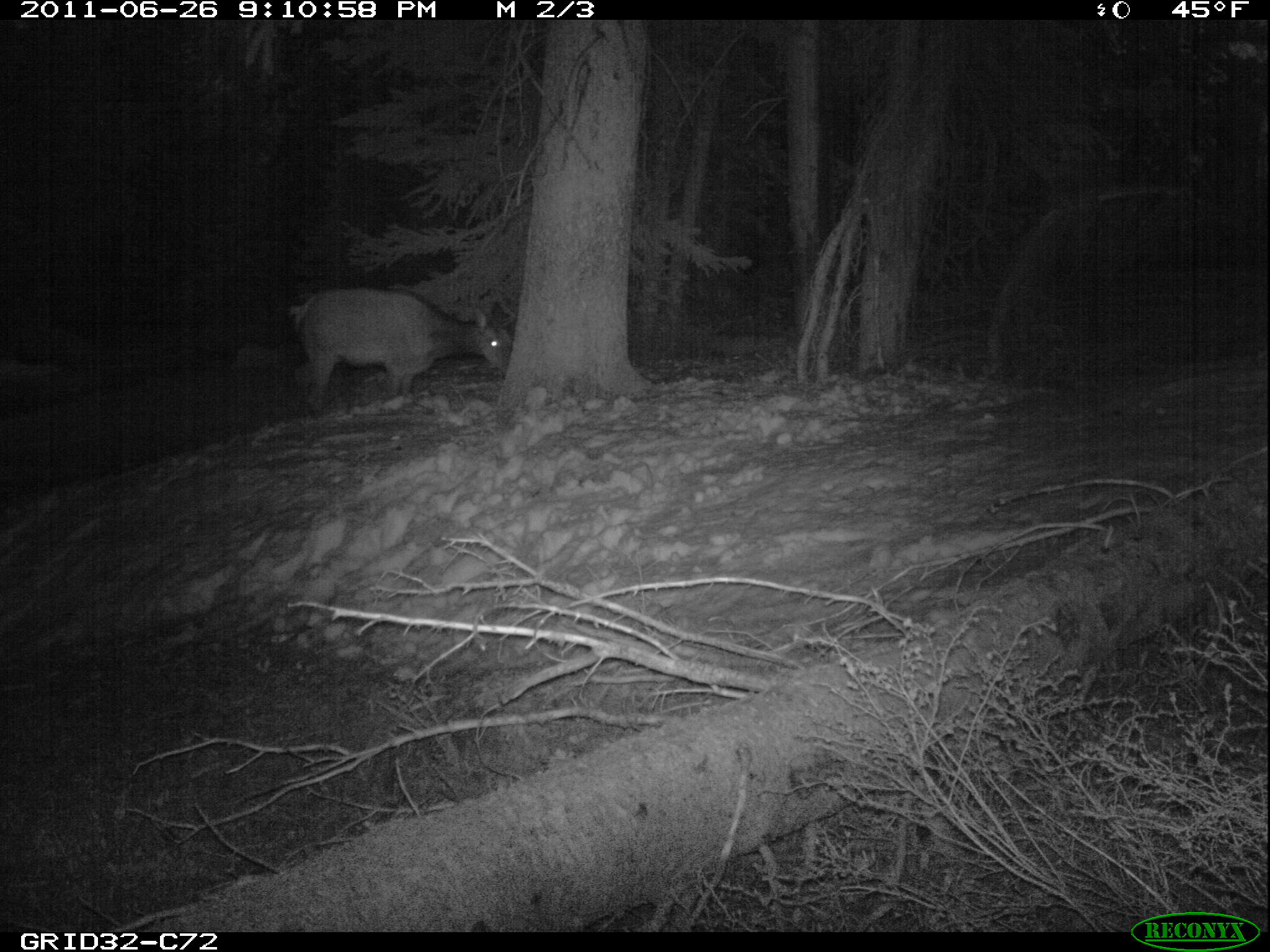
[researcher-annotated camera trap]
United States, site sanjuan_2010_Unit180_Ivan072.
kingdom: Animalia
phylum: Chordata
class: Mammalia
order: Artiodactyla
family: Cervidae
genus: Cervus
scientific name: Cervus elaphus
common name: red deer